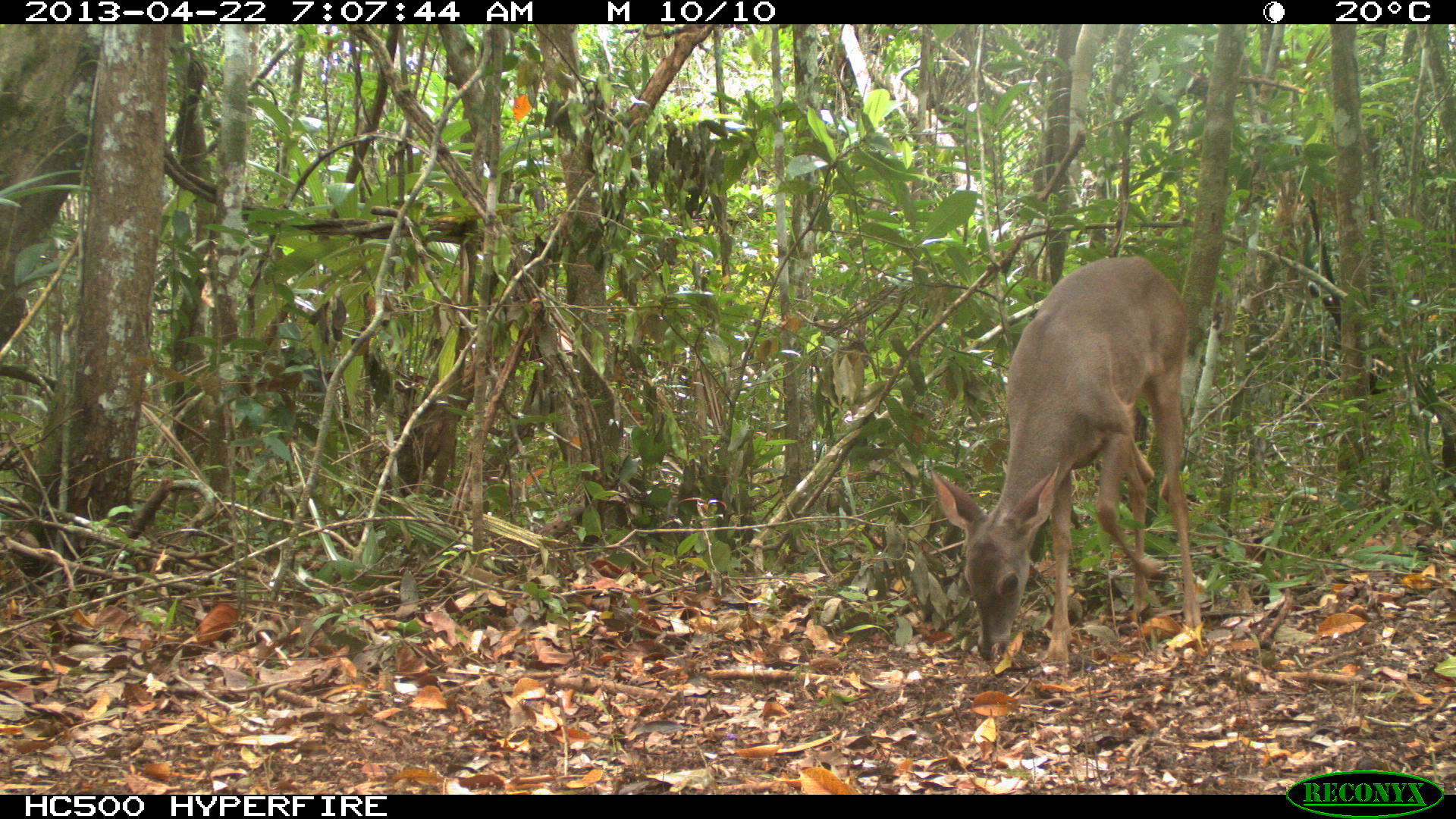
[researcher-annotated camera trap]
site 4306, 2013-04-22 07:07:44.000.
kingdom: Animalia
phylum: Chordata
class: Mammalia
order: Artiodactyla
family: Cervidae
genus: Odocoileus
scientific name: Odocoileus virginianus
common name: white-tailed deer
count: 1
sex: female